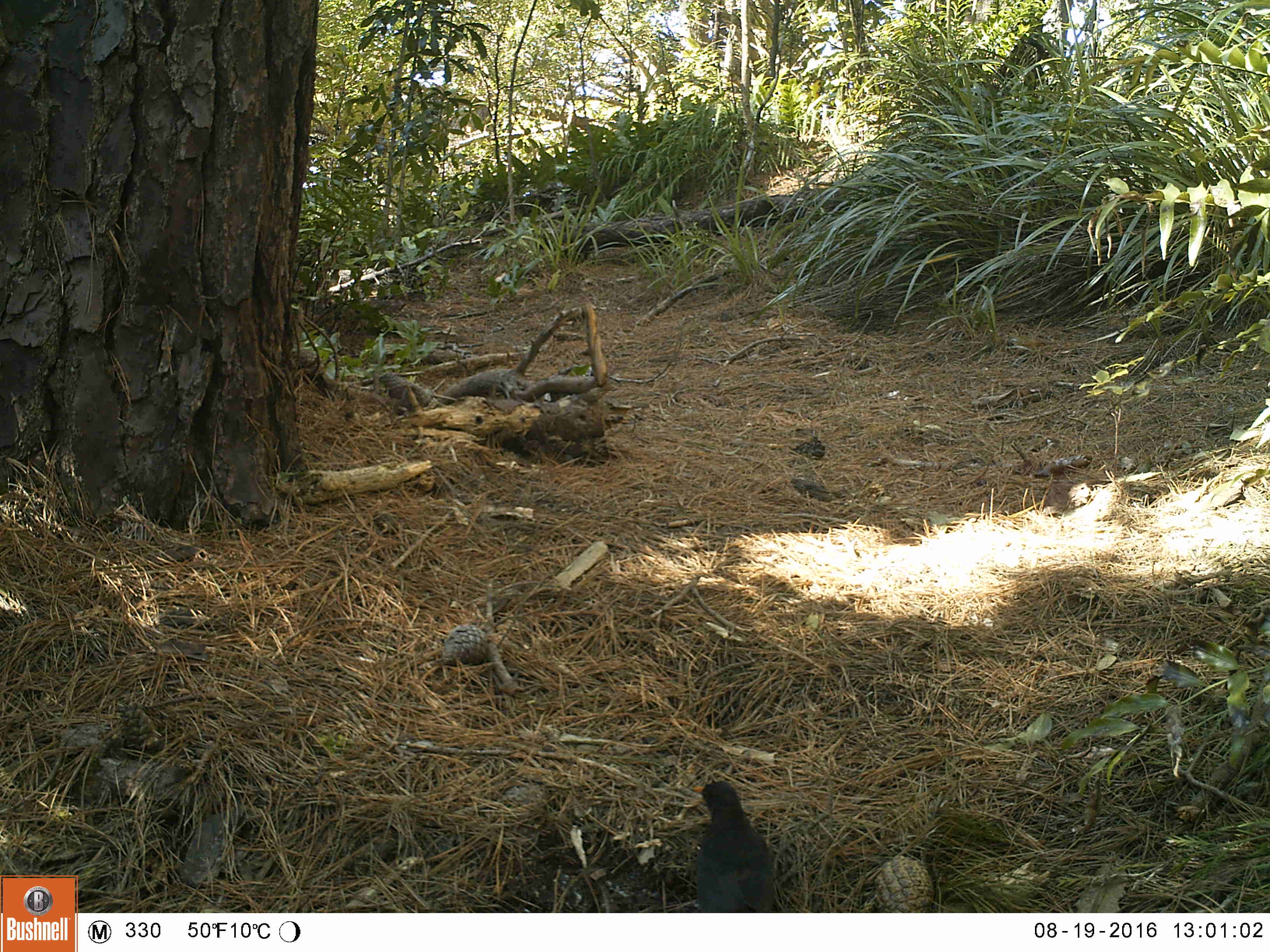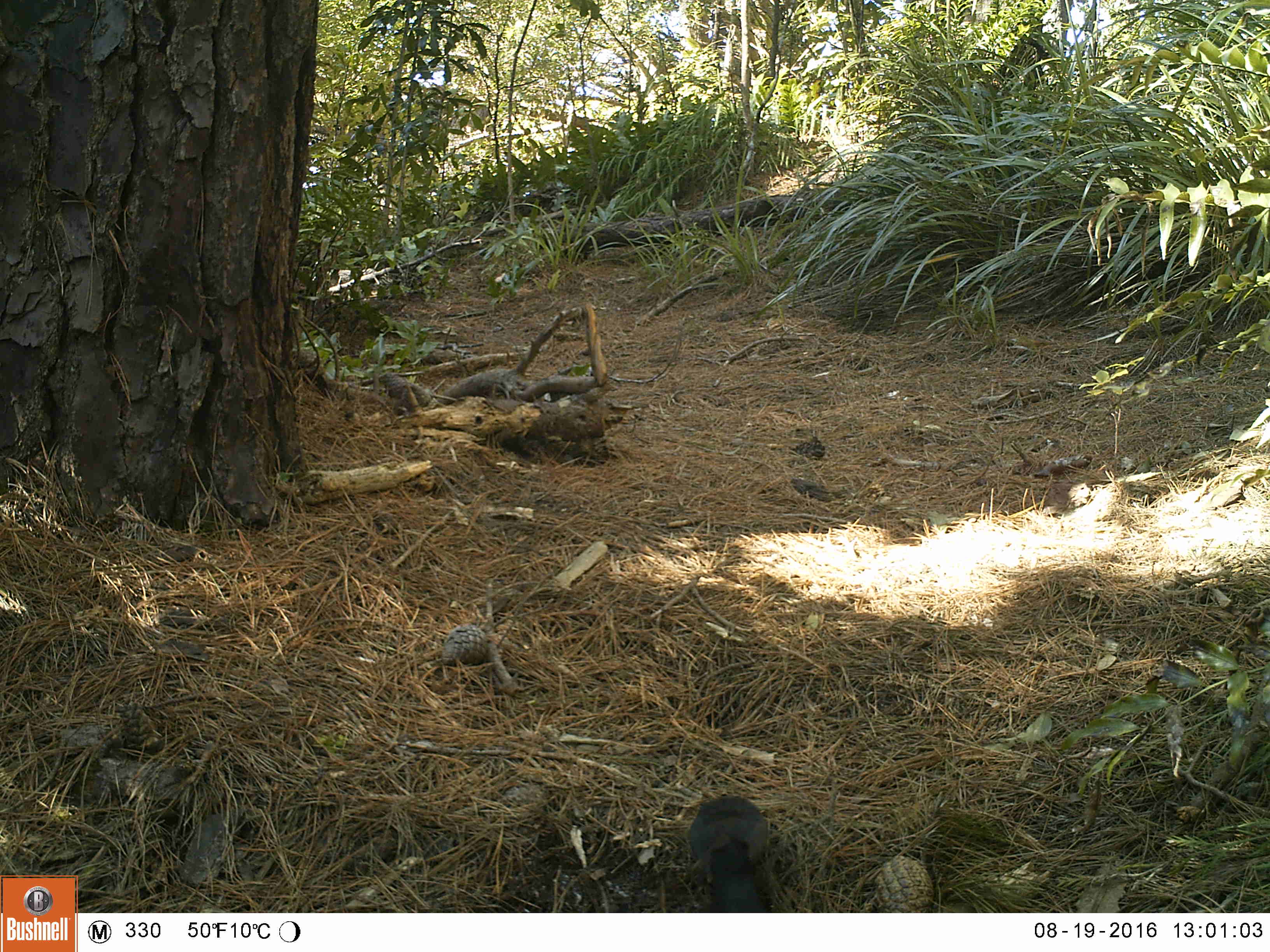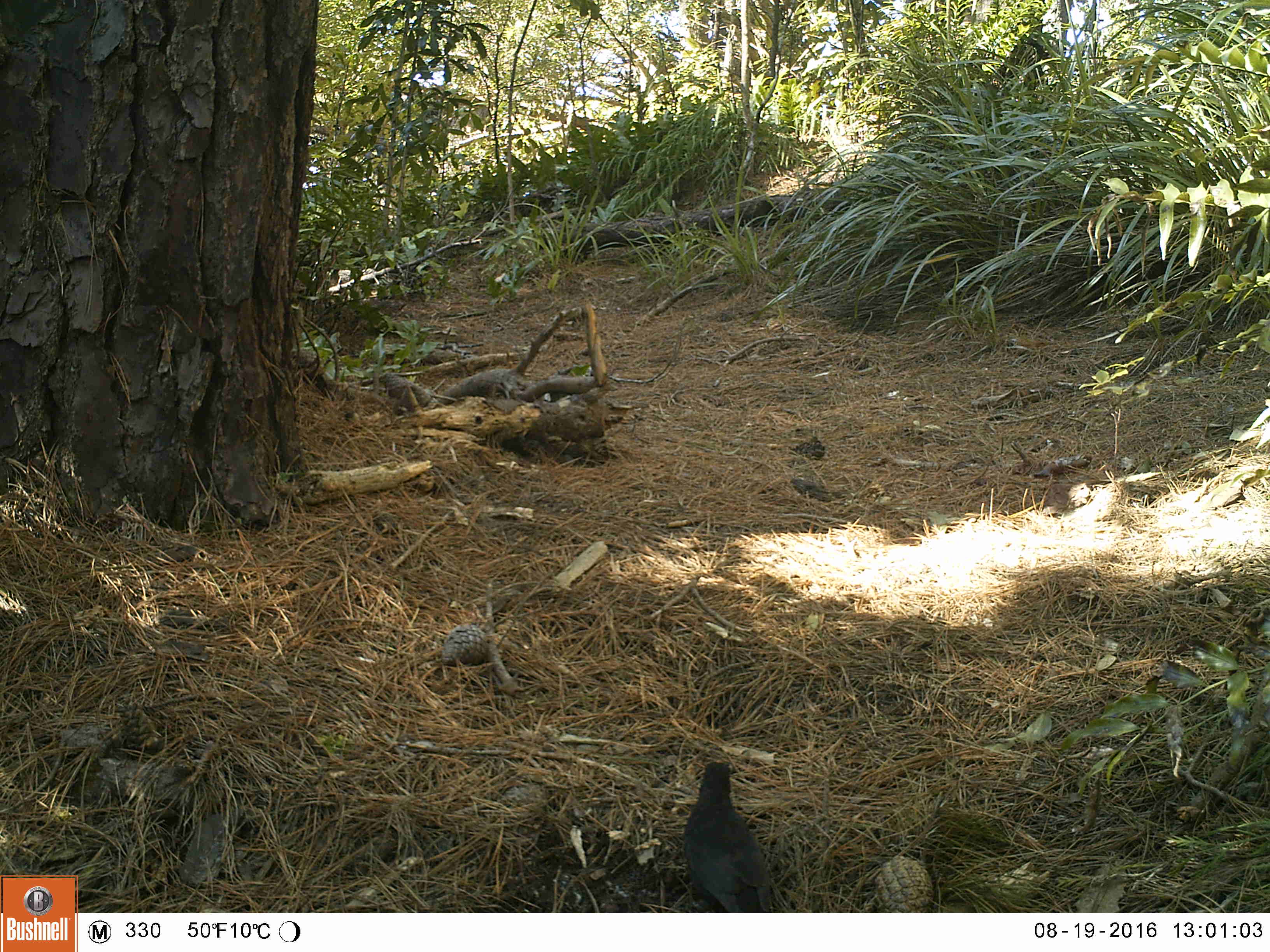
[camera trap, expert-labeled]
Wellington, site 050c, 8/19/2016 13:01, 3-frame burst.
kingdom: Animalia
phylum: Chordata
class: Aves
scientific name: Aves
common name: bird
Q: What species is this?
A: Bird (Aves).